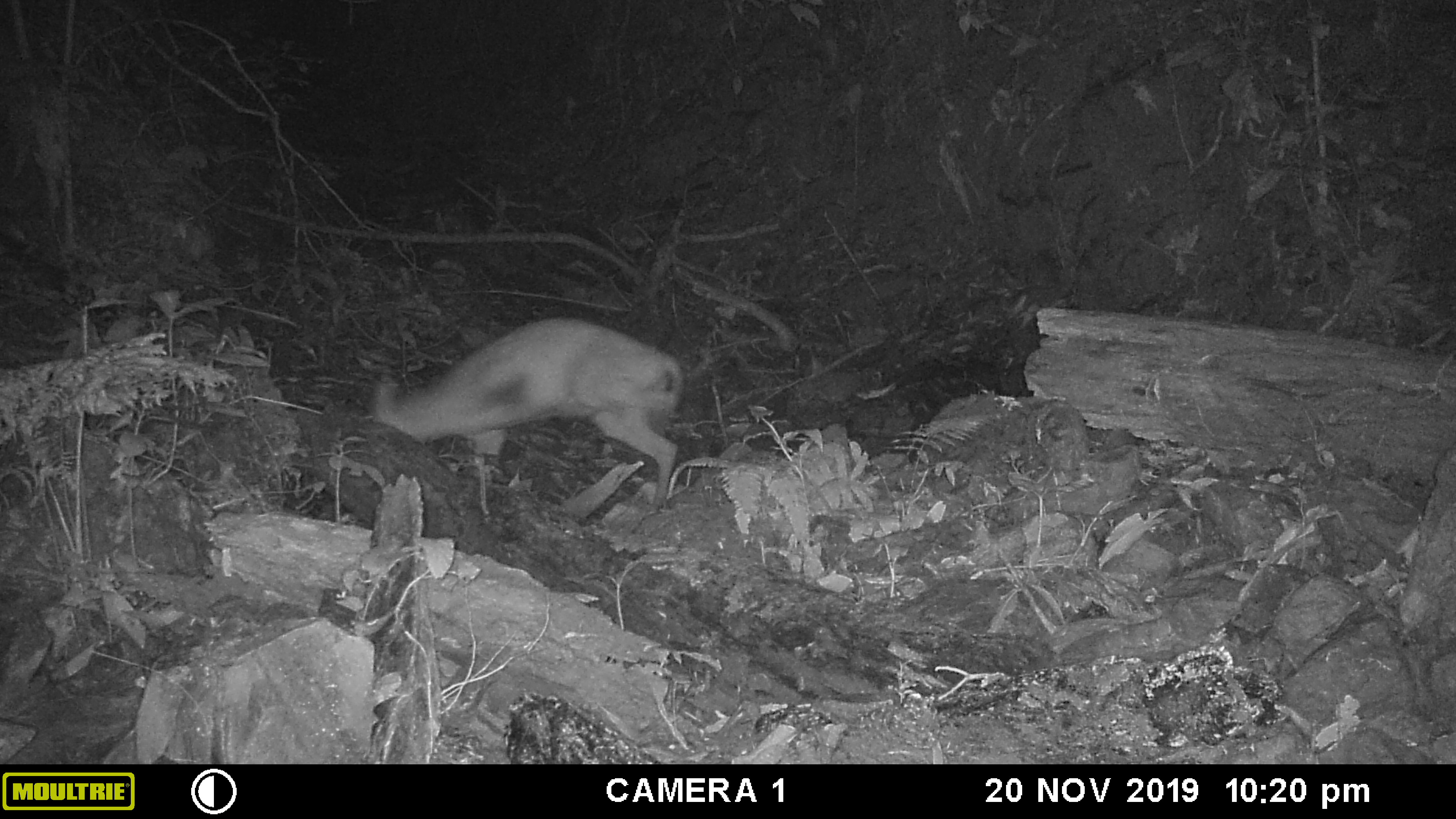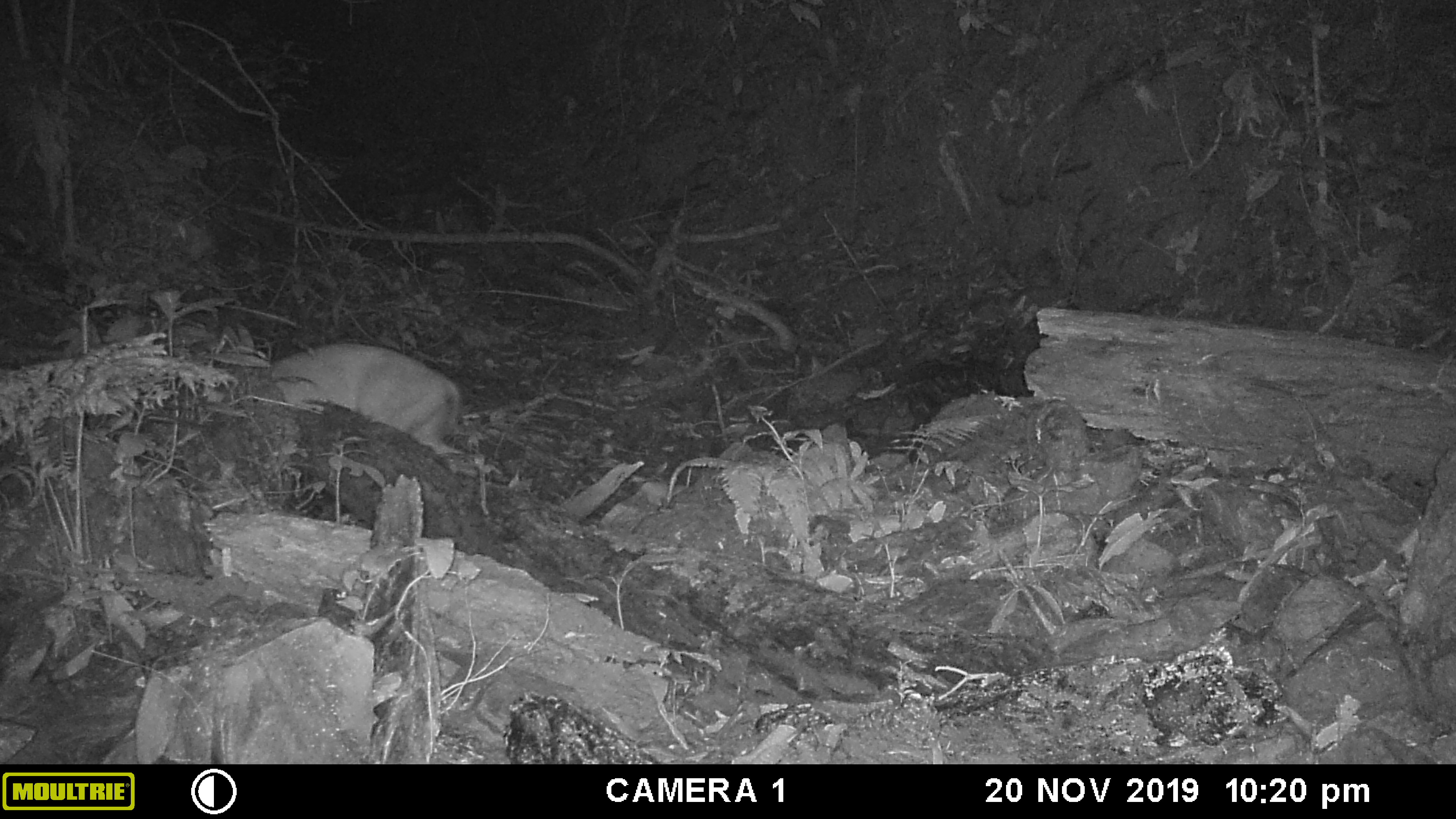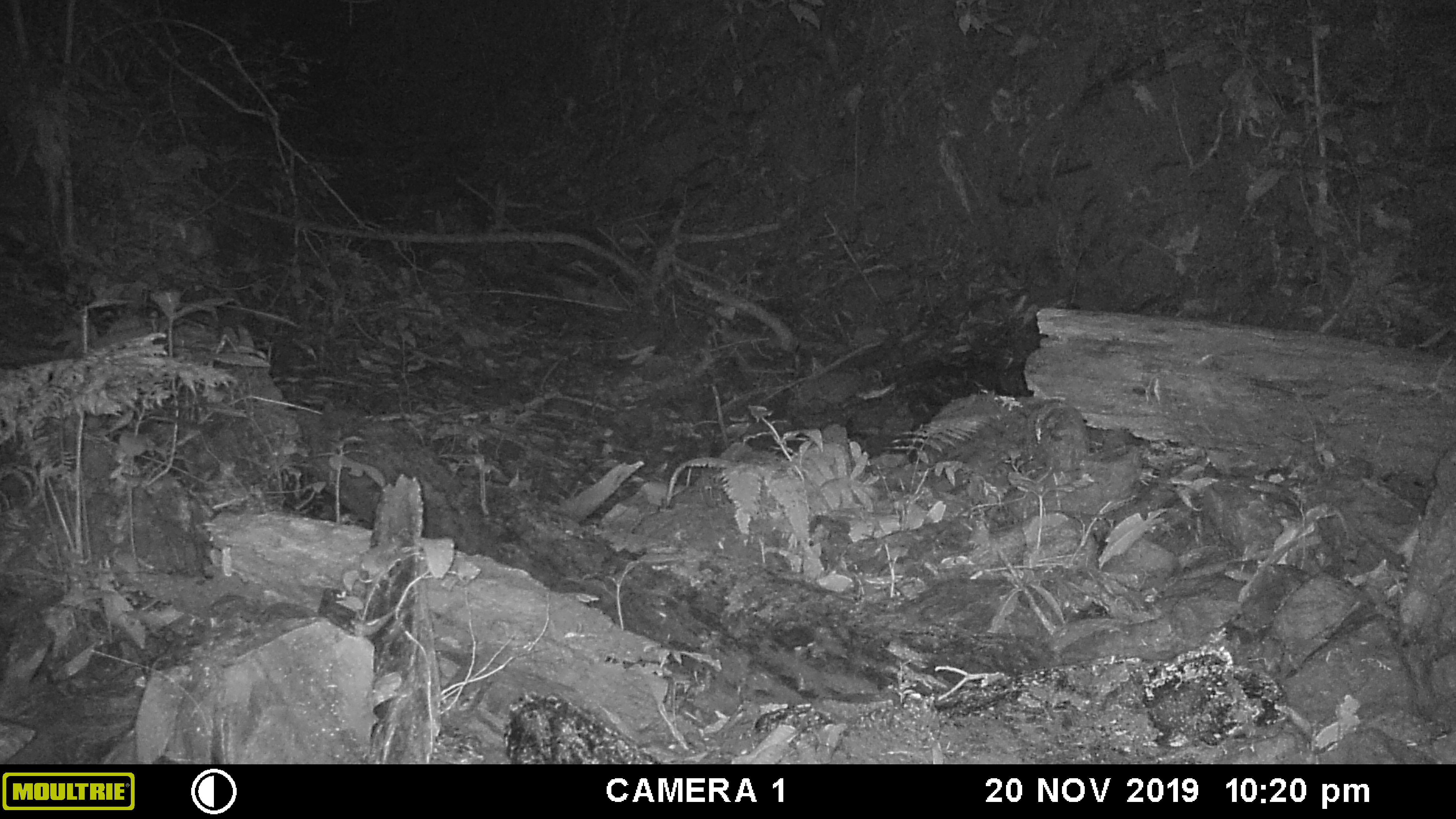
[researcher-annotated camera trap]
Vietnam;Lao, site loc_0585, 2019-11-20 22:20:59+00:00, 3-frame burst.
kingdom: Animalia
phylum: Chordata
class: Mammalia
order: Artiodactyla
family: Cervidae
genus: Muntiacus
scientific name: Muntiacus muntjak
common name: red muntjac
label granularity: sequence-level